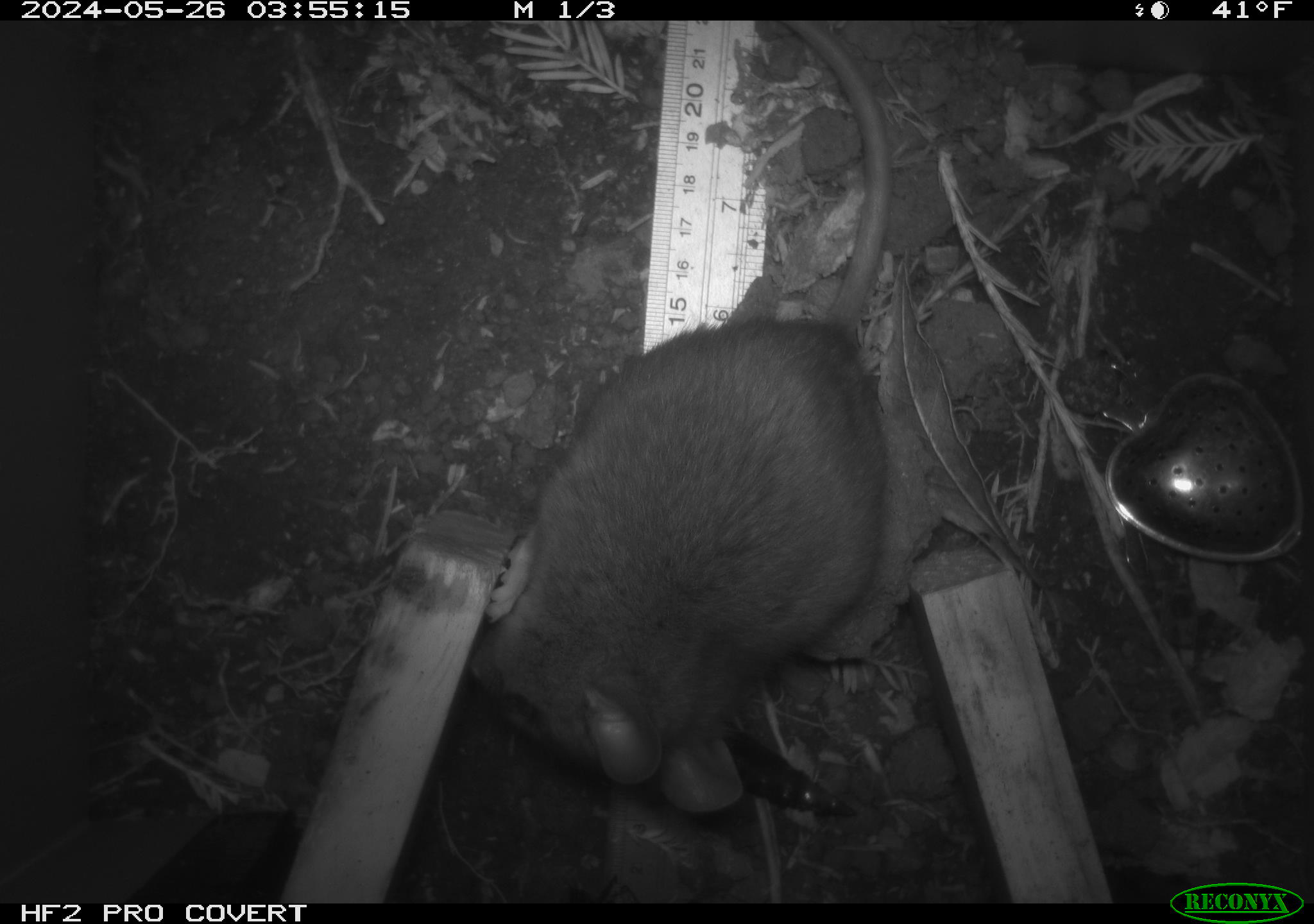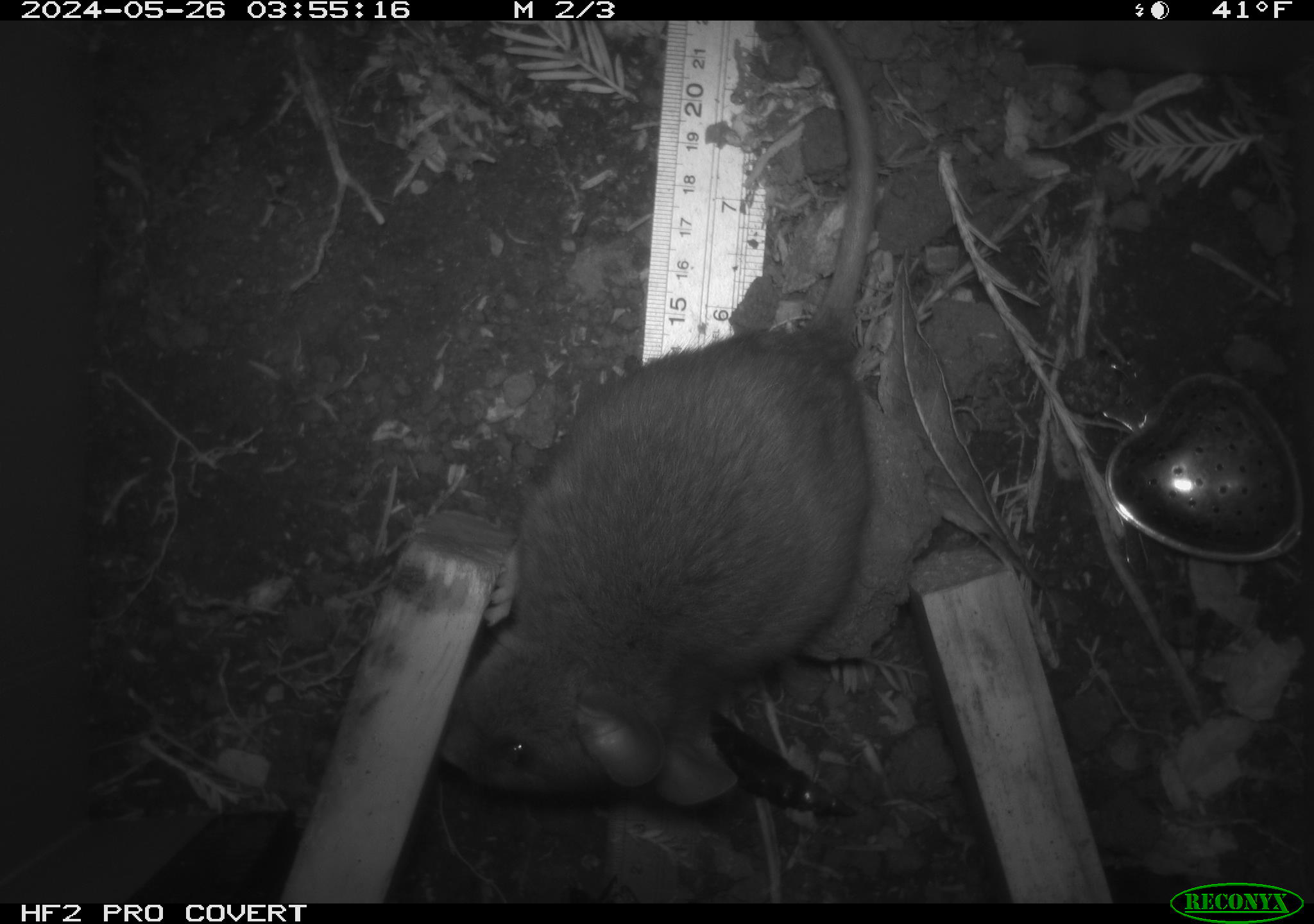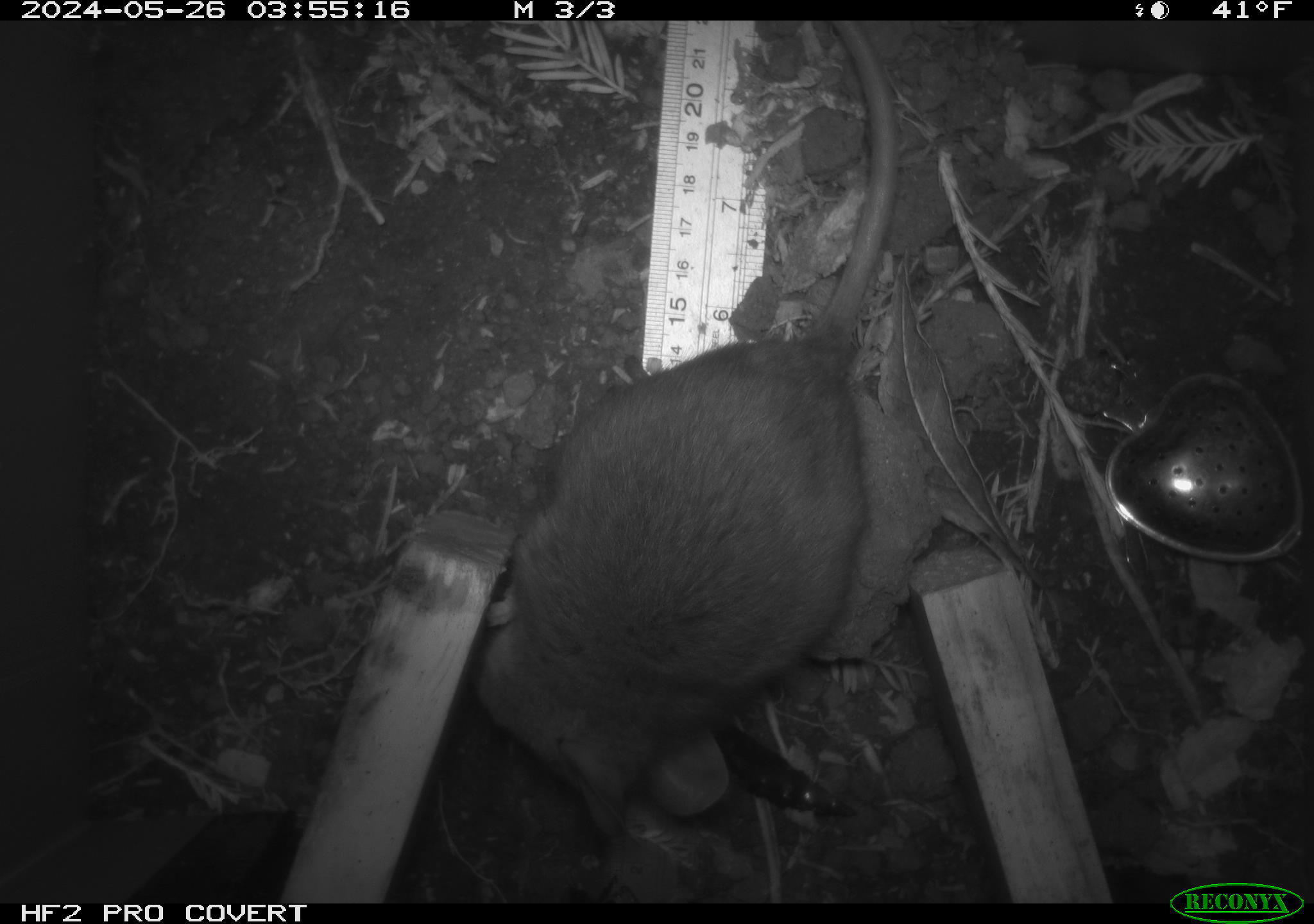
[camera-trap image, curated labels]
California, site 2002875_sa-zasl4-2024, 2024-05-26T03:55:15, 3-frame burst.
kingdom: Animalia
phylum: Chordata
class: Mammalia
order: Rodentia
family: Cricetidae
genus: Neotoma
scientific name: Neotoma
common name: pack rat or woodrat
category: neotoma species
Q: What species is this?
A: Neotoma species (pack rat or woodrat) (Neotoma).